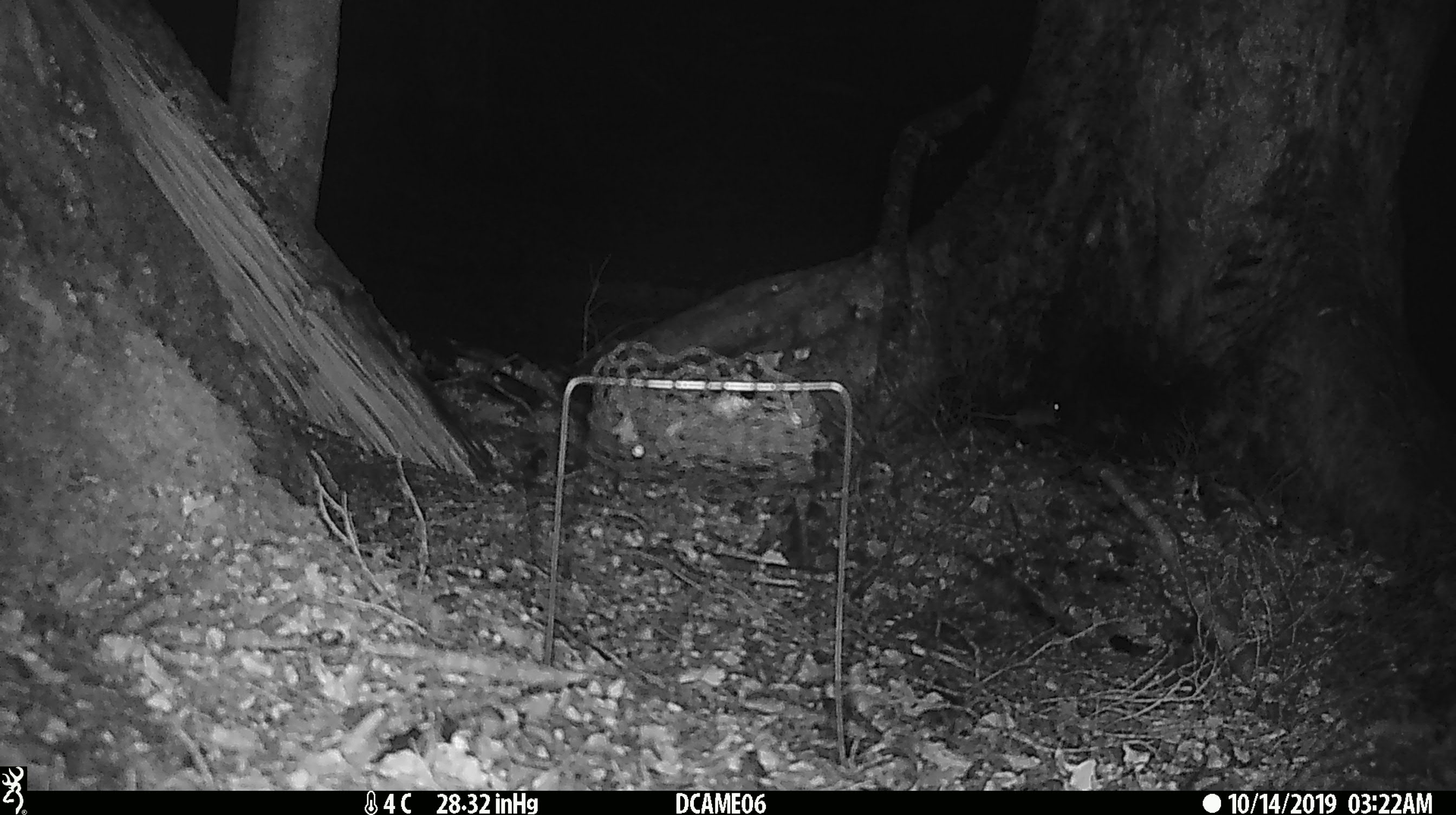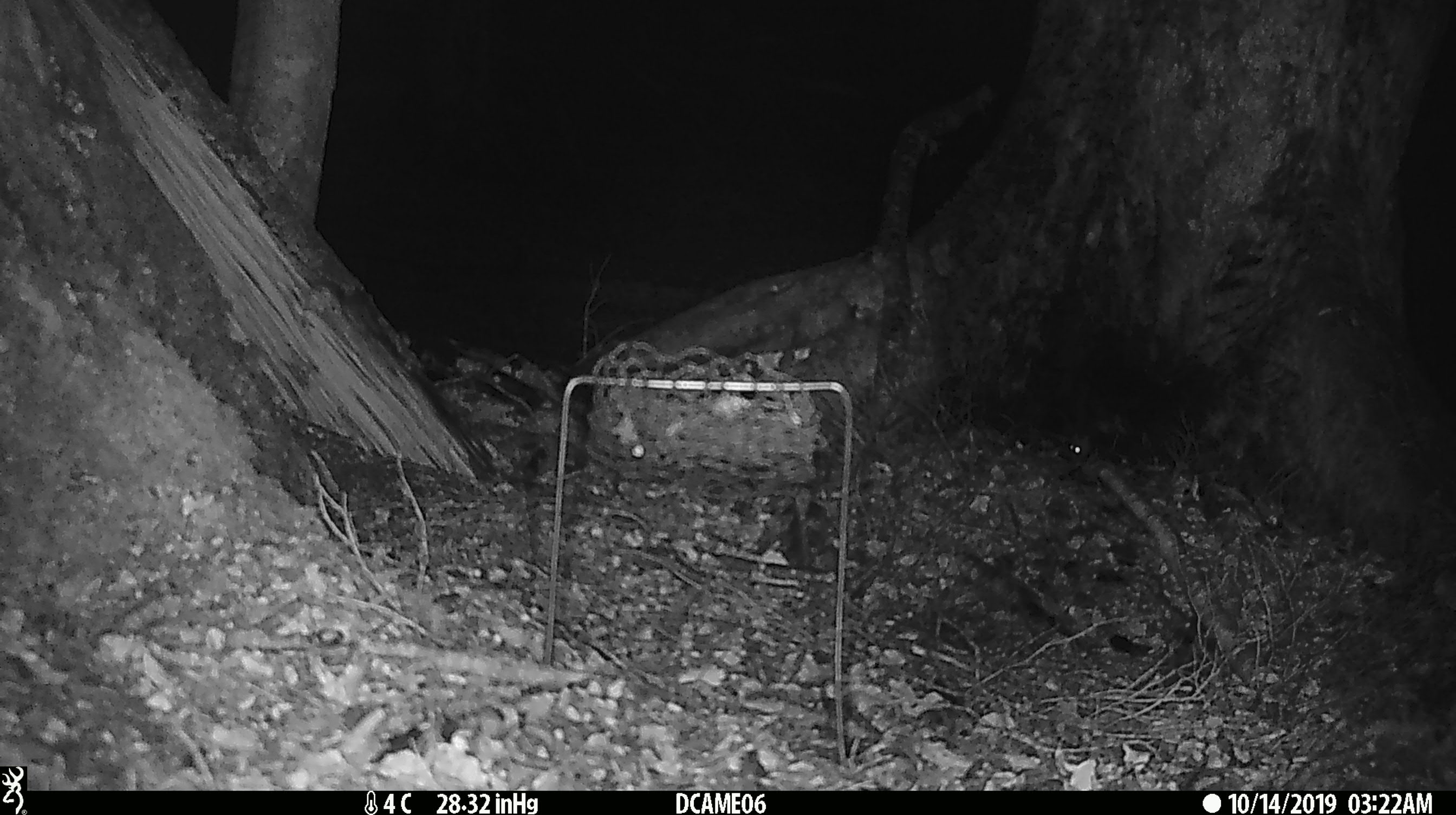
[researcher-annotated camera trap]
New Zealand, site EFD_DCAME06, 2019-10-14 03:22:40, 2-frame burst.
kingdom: Animalia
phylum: Chordata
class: Mammalia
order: Rodentia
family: Muridae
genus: Mus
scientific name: Mus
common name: mouse